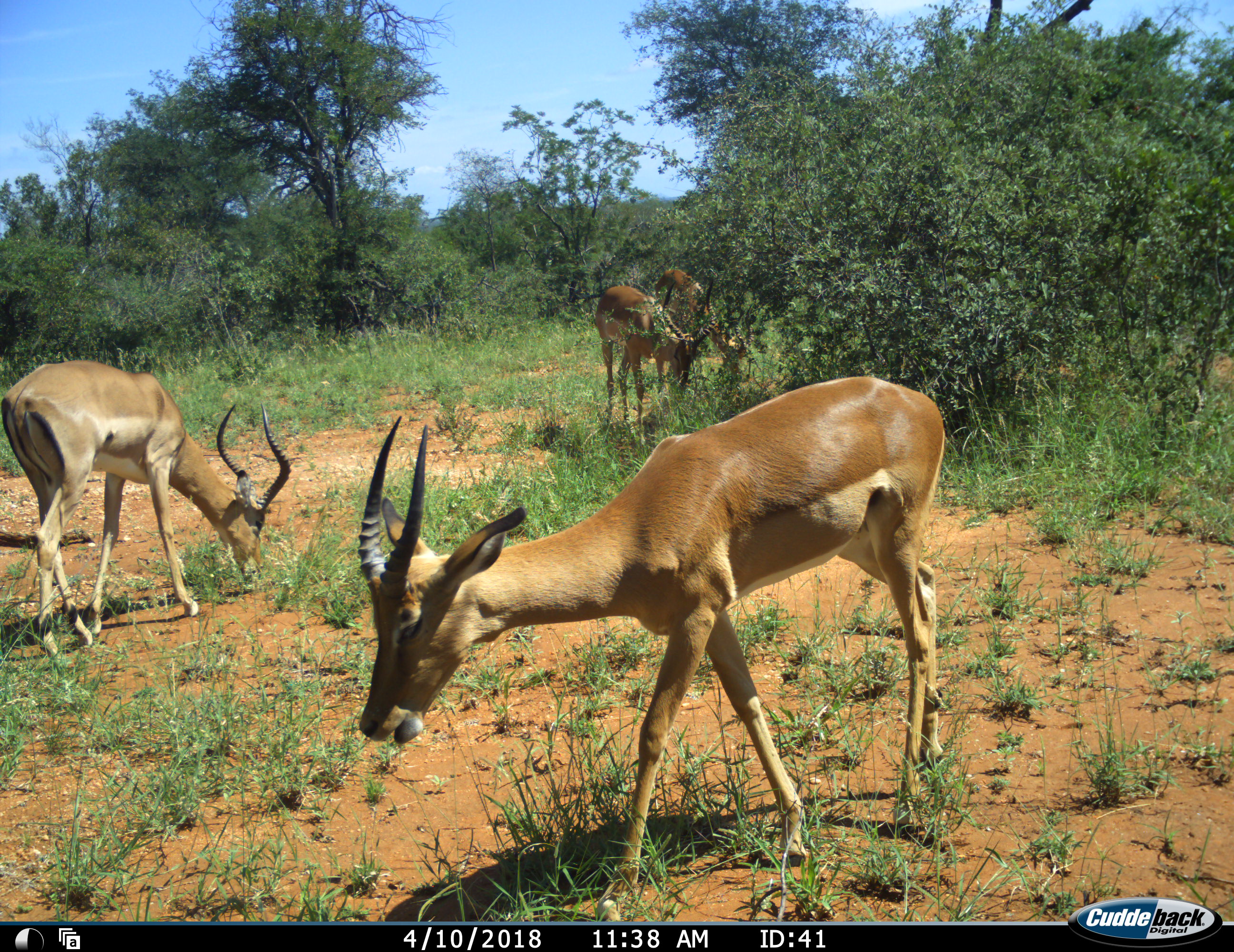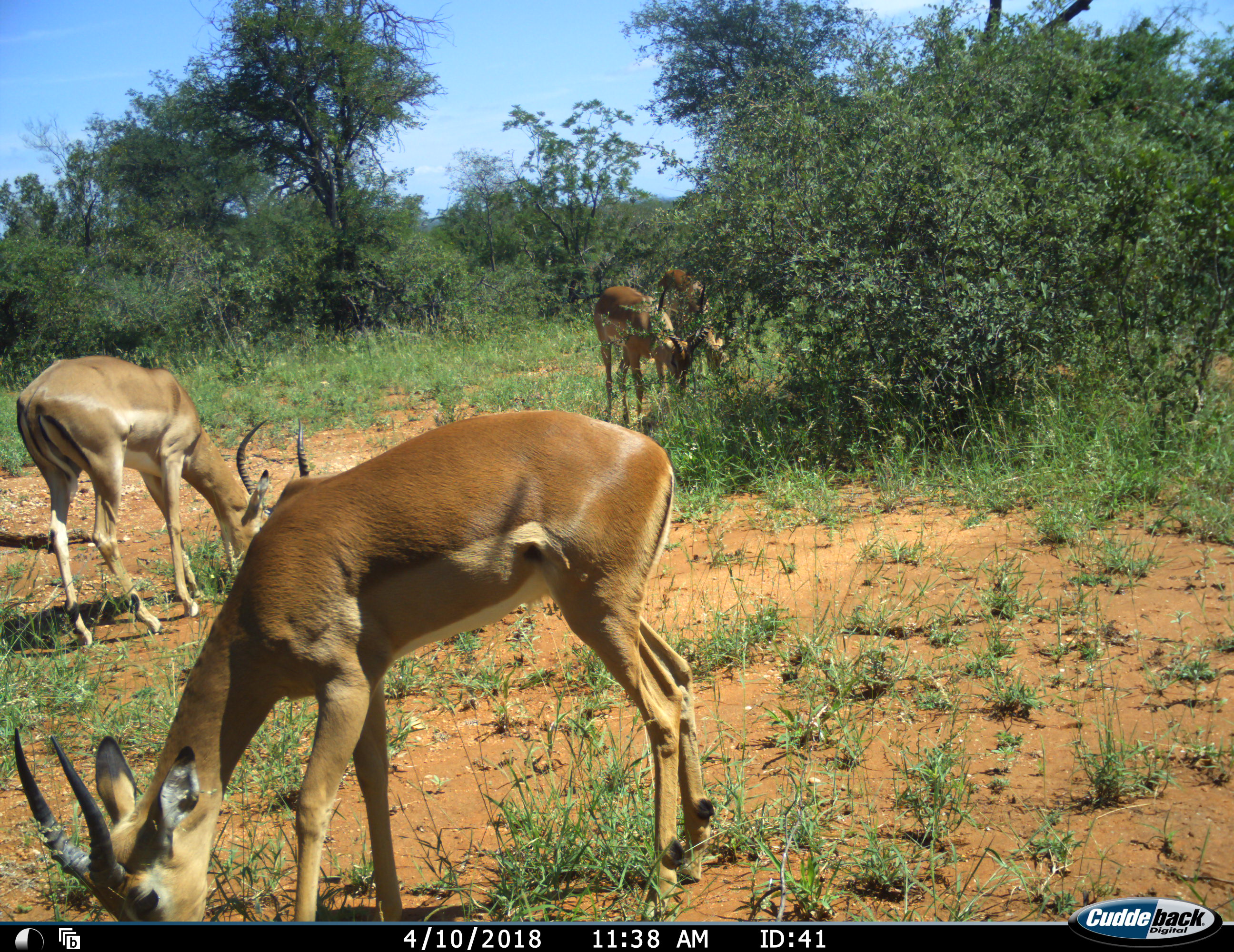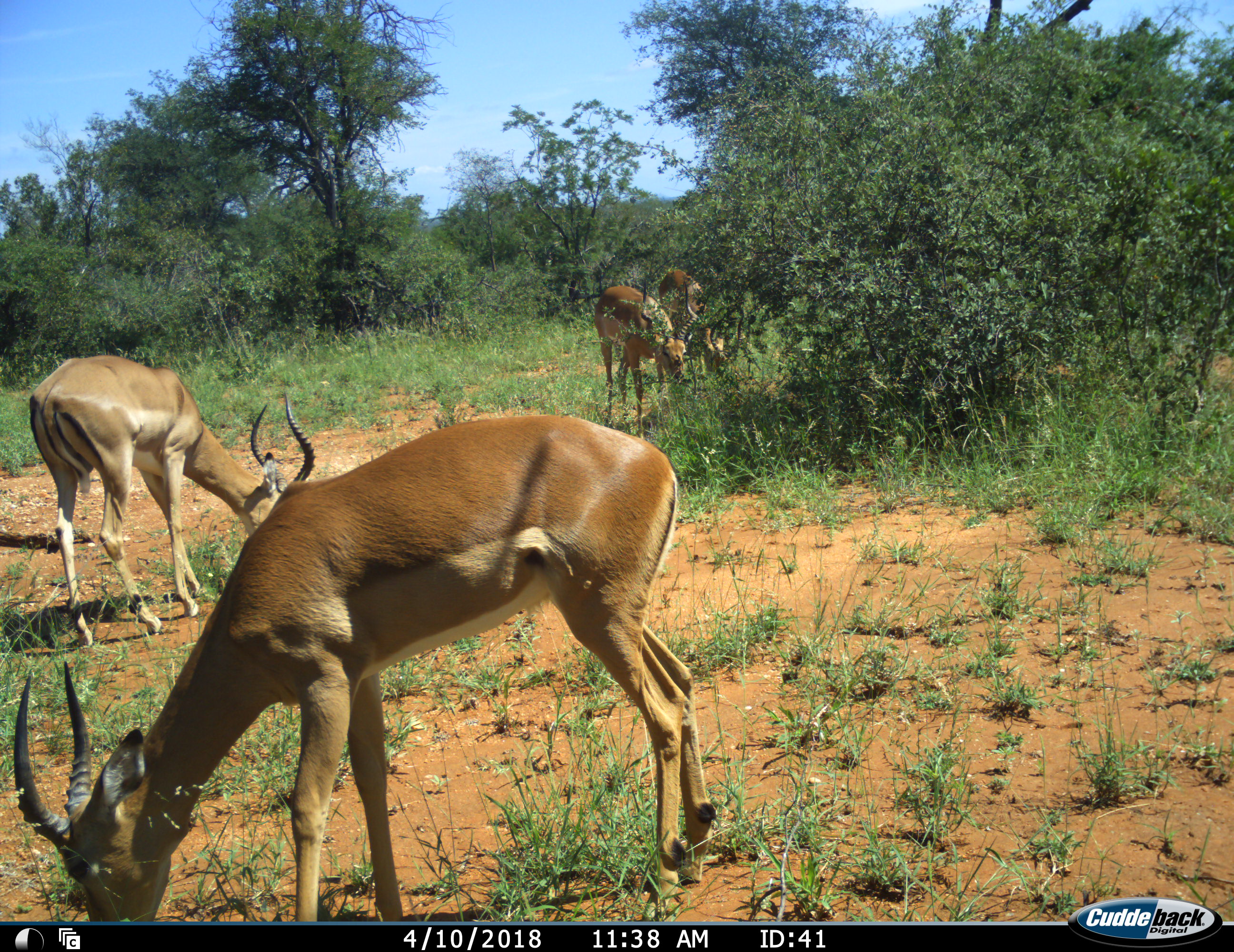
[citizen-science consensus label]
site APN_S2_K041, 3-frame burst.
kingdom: Animalia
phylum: Chordata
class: Mammalia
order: Artiodactyla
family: Bovidae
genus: Aepyceros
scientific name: Aepyceros melampus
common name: impala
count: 4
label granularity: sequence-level